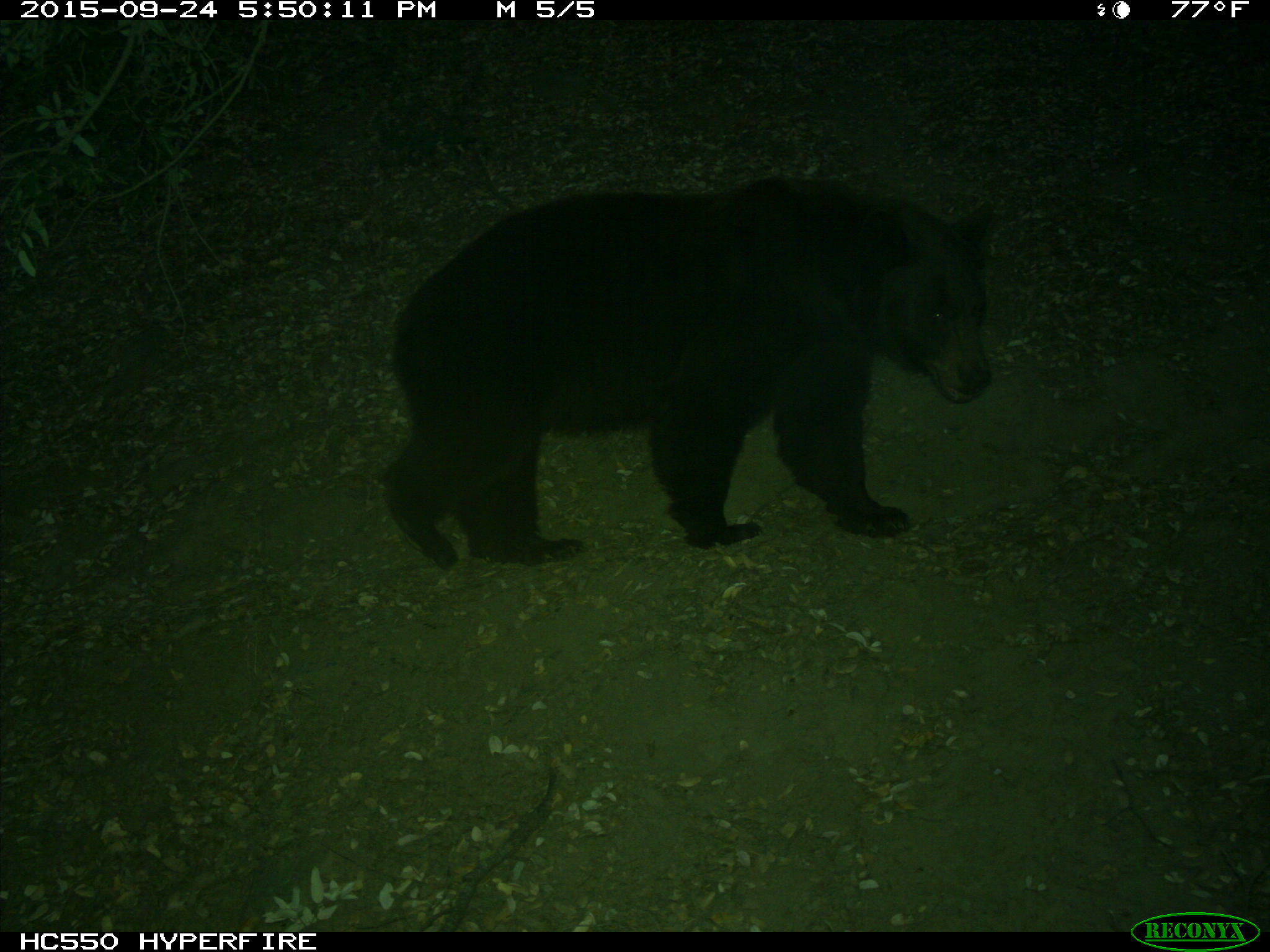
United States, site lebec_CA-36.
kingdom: Animalia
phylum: Chordata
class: Mammalia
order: Carnivora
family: Ursidae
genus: Ursus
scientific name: Ursus americanus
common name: american black bear